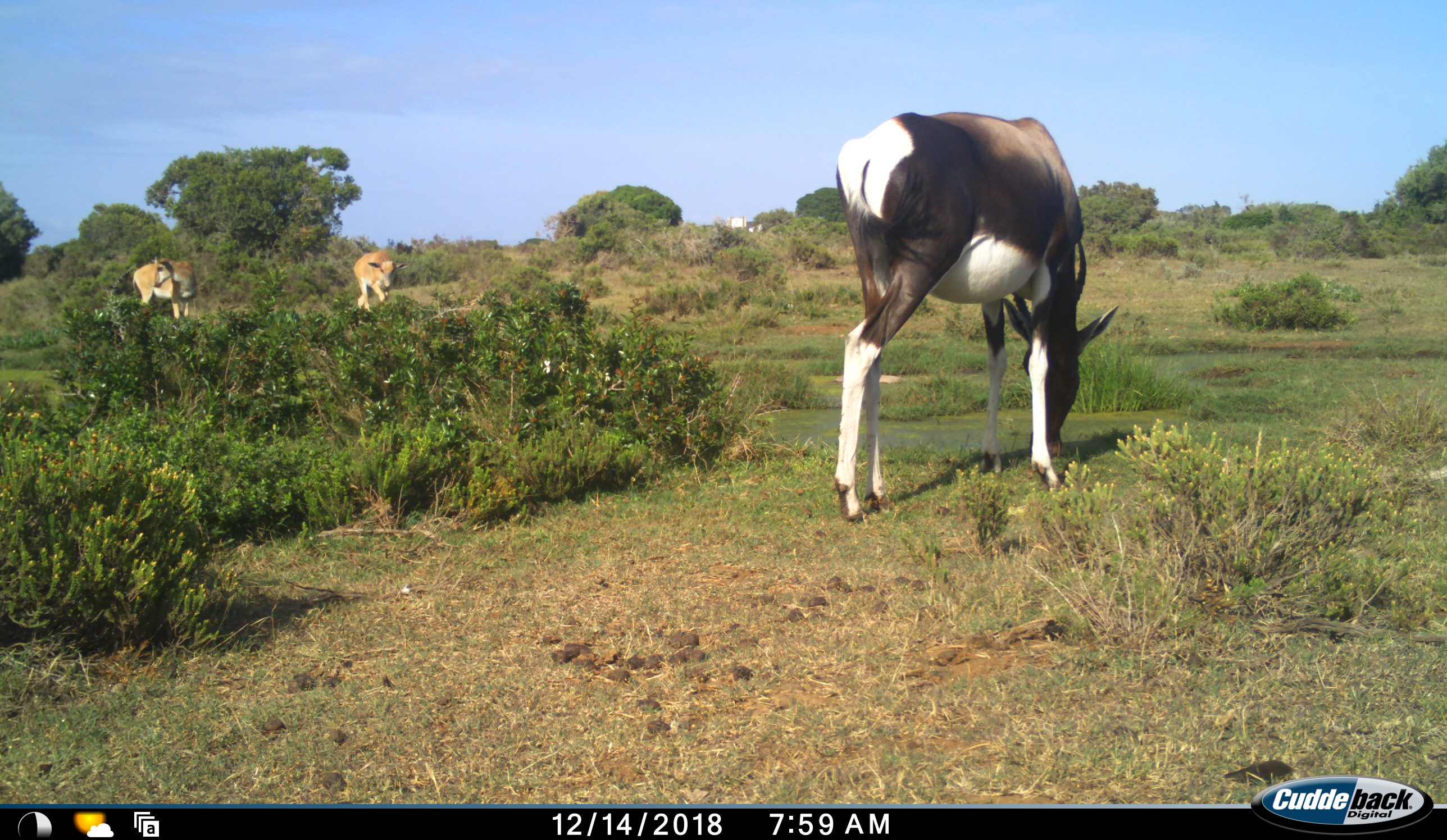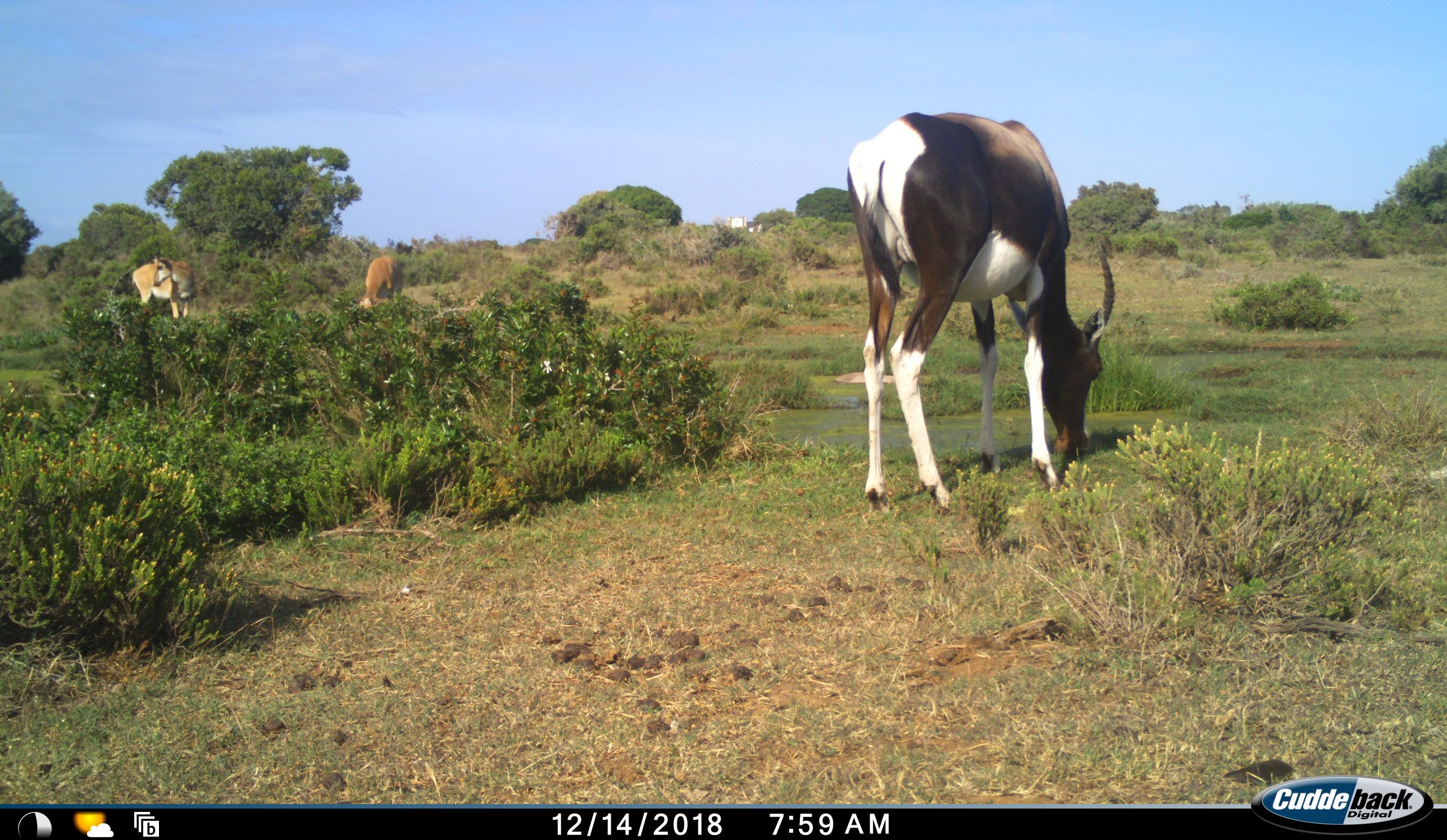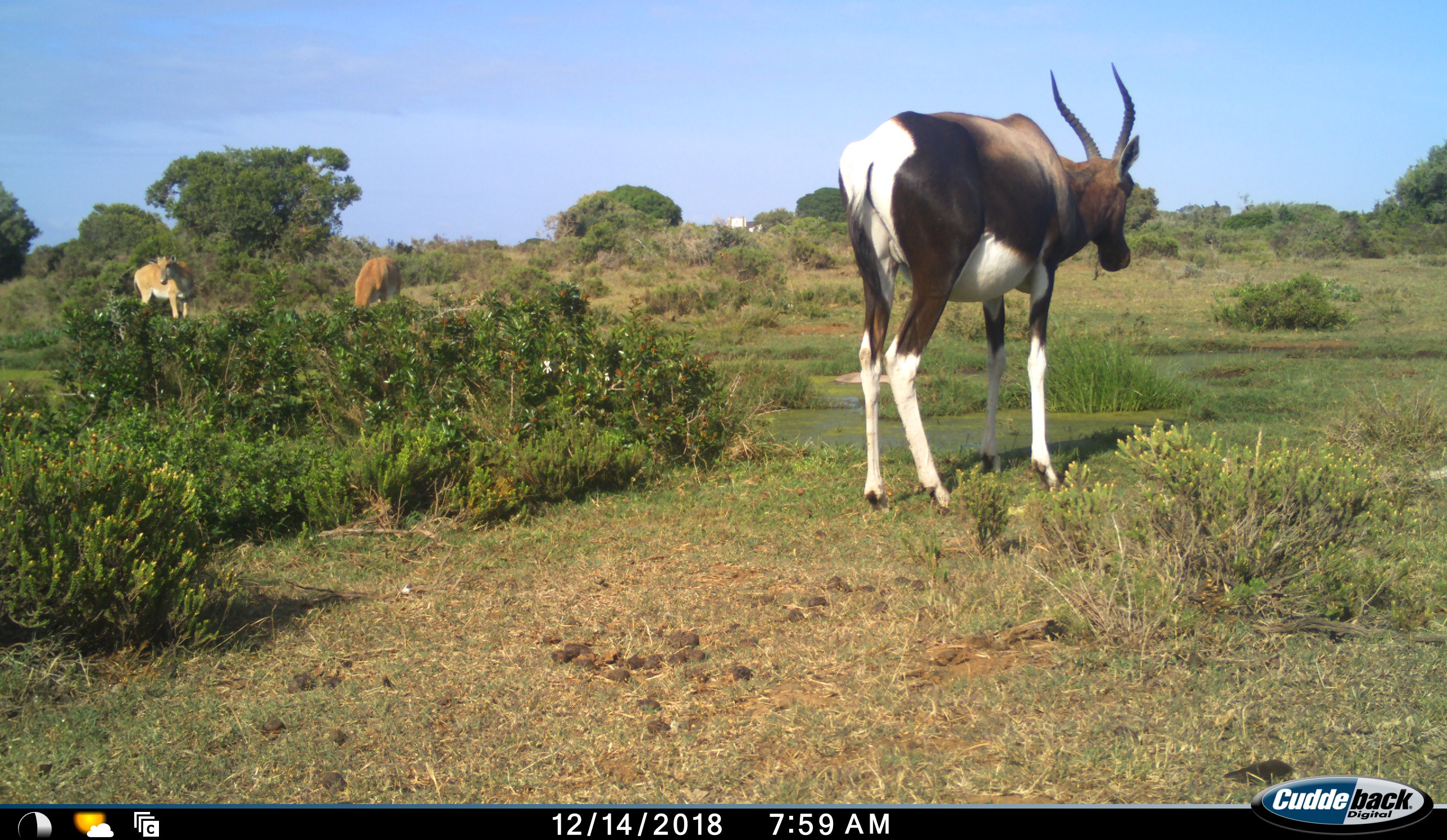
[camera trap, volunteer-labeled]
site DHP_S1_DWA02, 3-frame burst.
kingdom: Animalia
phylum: Chordata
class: Mammalia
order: Artiodactyla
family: Bovidae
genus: Damaliscus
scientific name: Damaliscus pygargus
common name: bontebok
Bontebok (Damaliscus pygargus), count 3. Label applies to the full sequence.